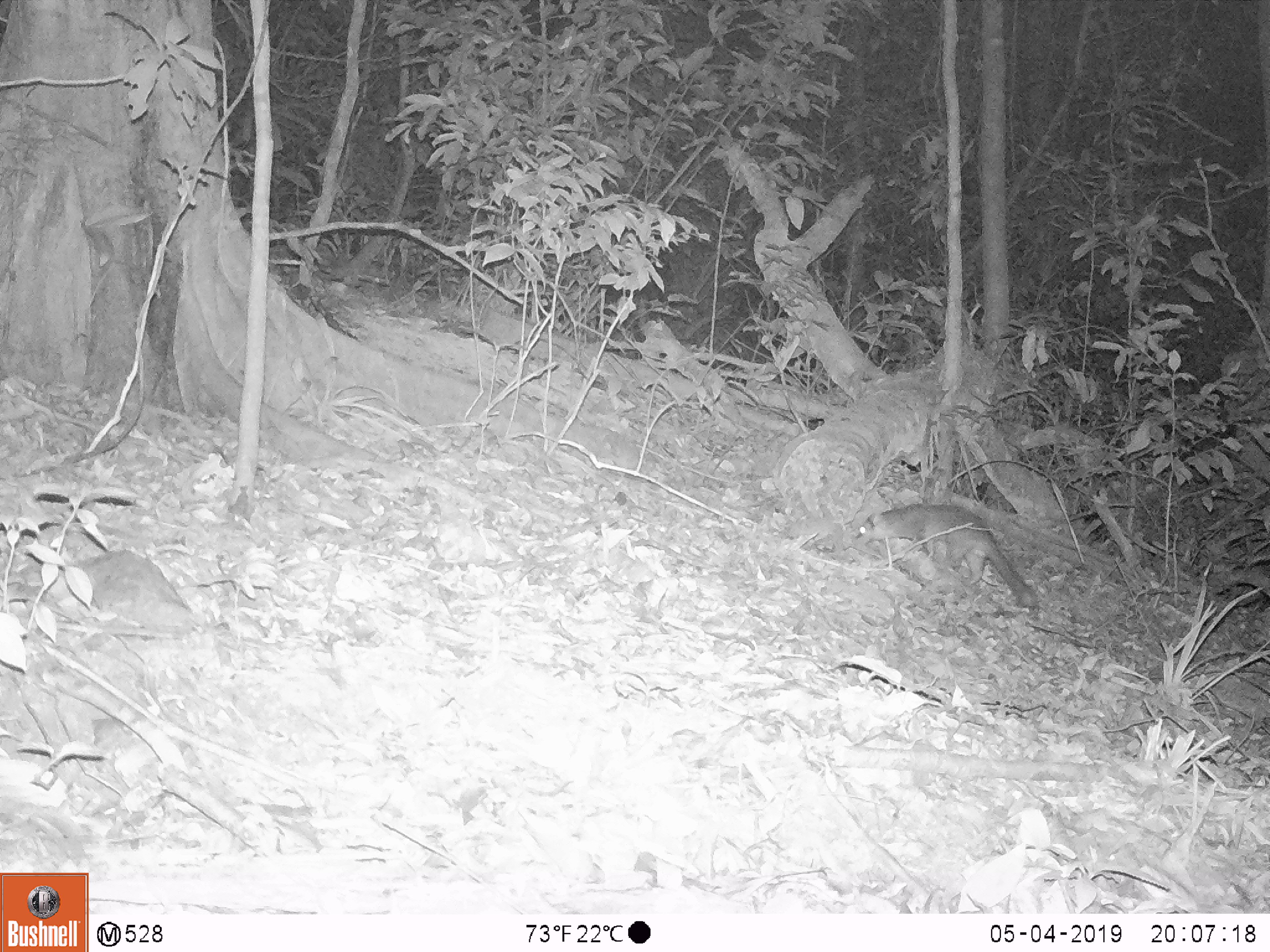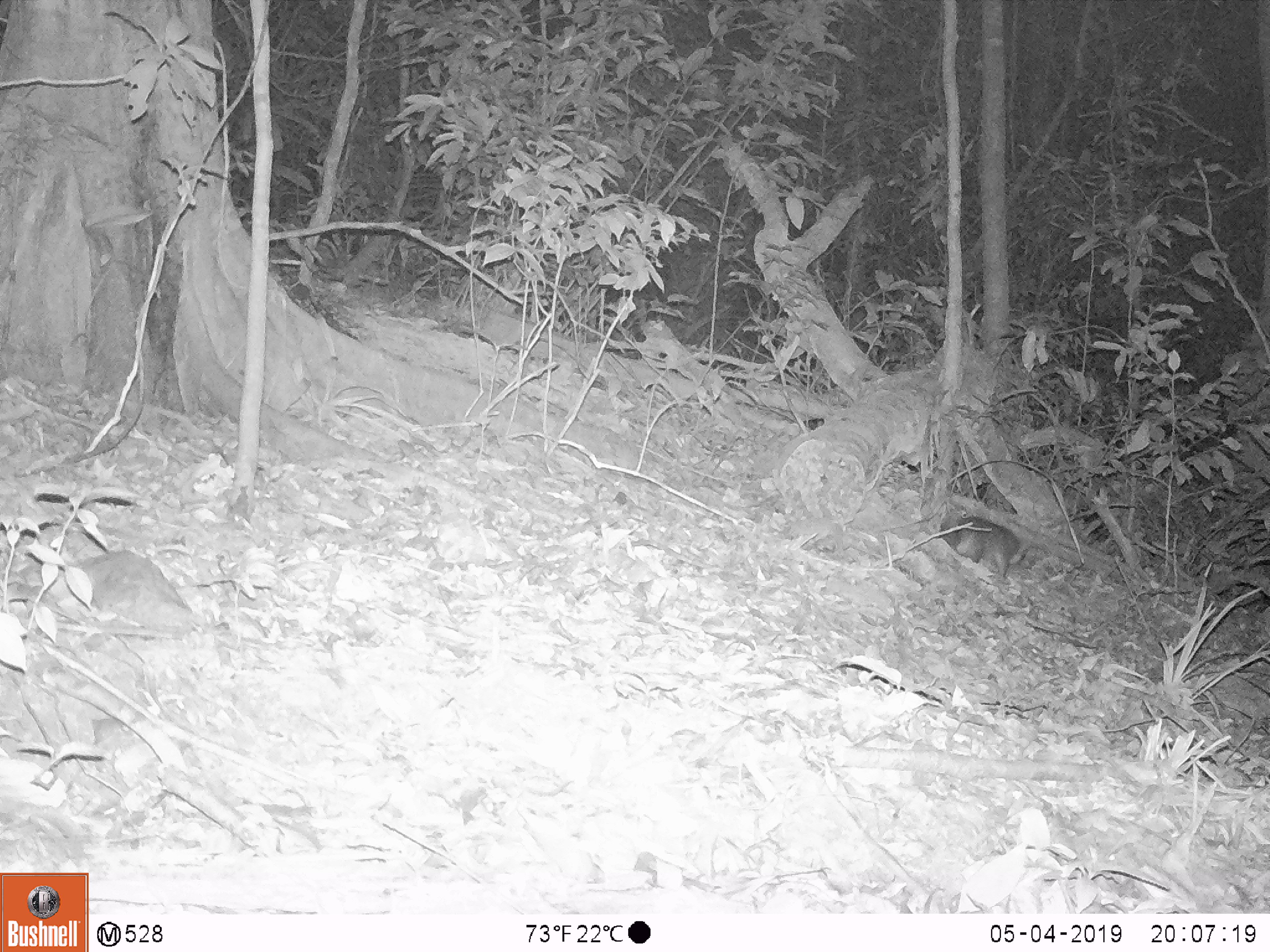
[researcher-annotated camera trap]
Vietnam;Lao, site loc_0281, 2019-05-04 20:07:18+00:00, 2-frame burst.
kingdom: Animalia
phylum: Chordata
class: Mammalia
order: Carnivora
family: Mustelidae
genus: Melogale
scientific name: Melogale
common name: ferret badger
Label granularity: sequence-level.